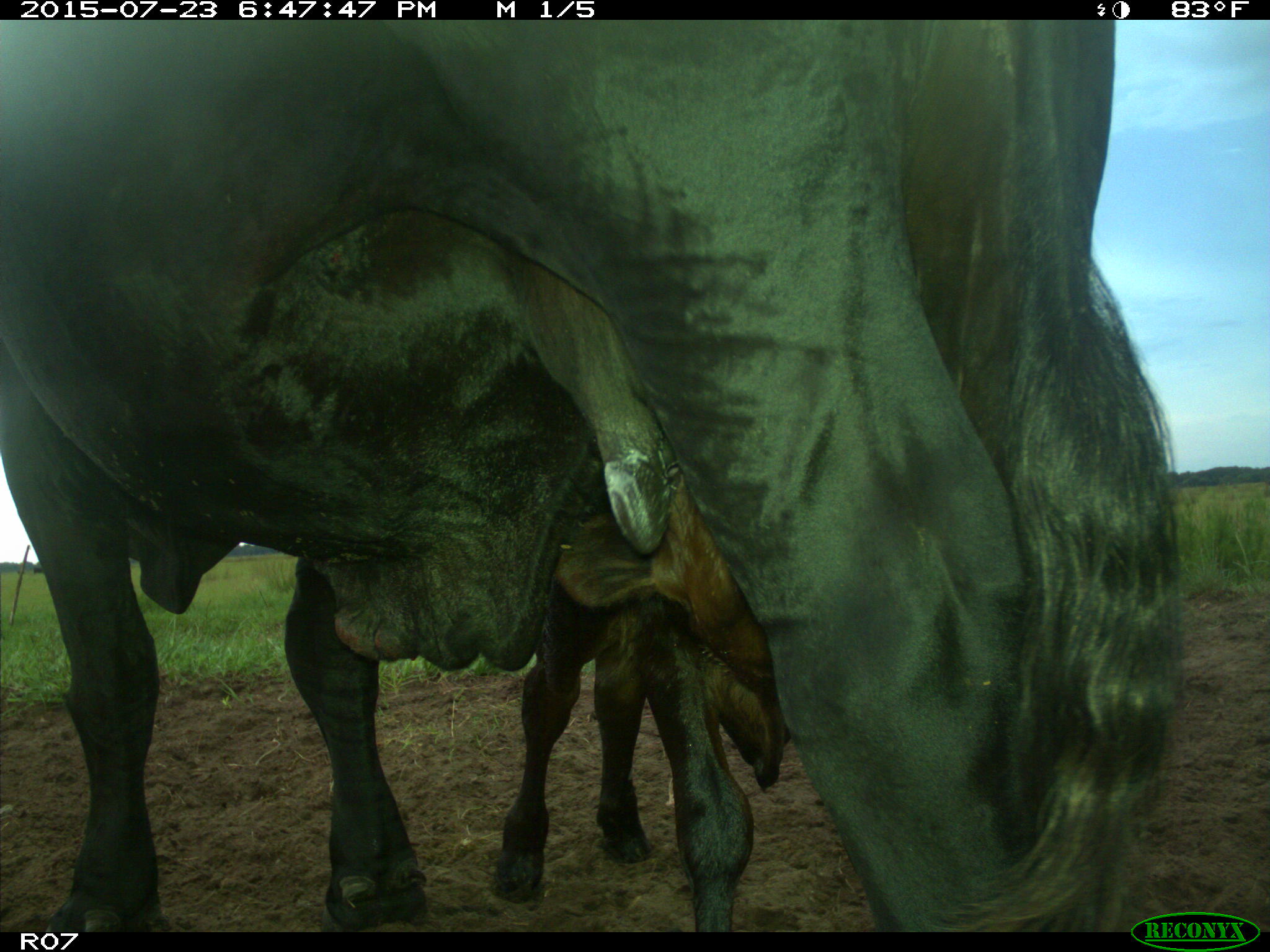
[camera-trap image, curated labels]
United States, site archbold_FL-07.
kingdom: Animalia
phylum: Chordata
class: Mammalia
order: Artiodactyla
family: Bovidae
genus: Bos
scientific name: Bos taurus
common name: domestic cow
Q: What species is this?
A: Bos taurus (domestic cow).